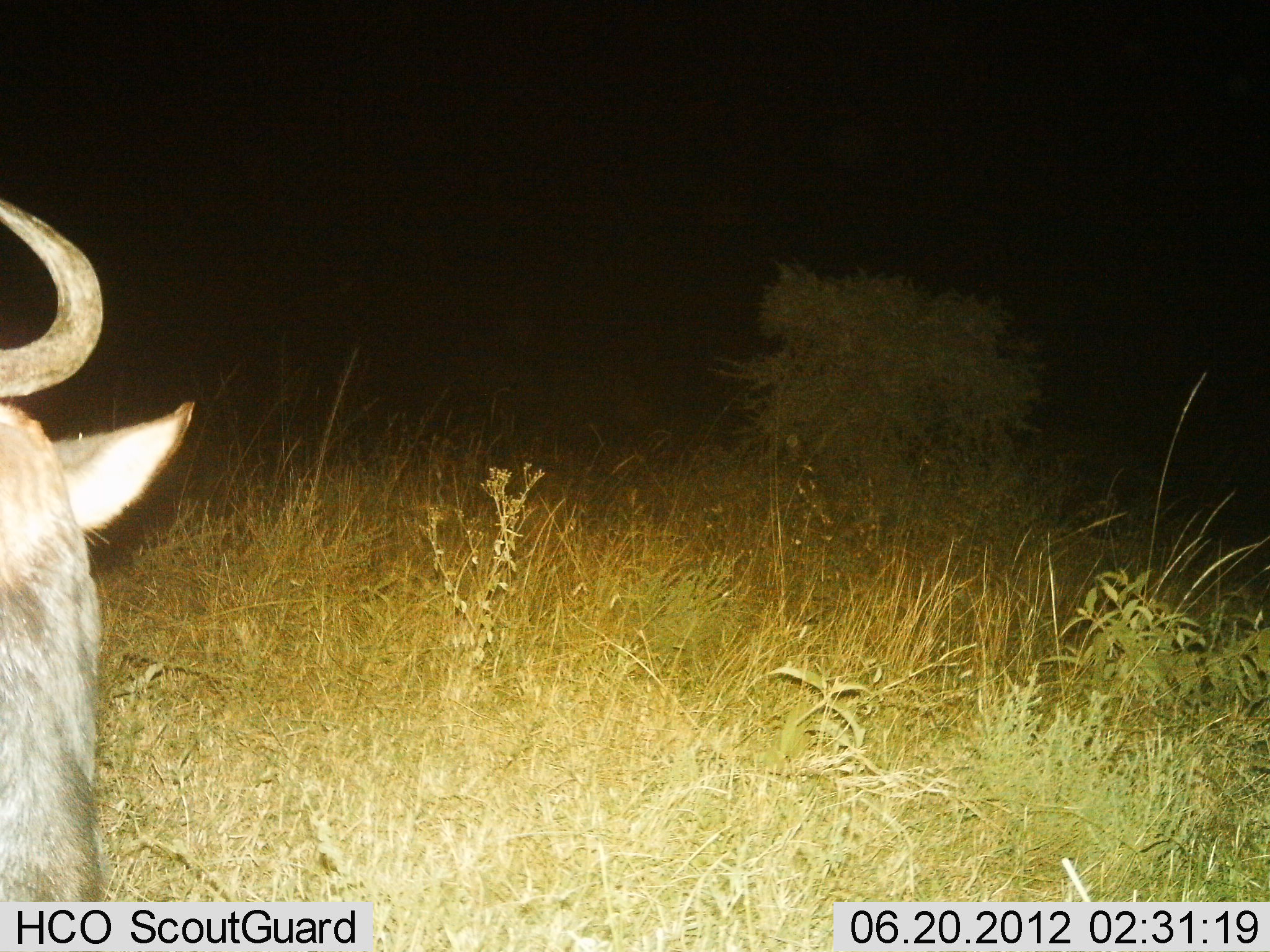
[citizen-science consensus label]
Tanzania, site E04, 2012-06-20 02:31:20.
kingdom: Animalia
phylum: Chordata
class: Mammalia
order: Artiodactyla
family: Bovidae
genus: Connochaetes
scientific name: Connochaetes taurinus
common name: blue wildebeest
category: wildebeest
Wildebeest (blue wildebeest) (Connochaetes taurinus), count 1. Behavior (volunteer vote fractions): standing 70%, resting 20%, moving 10%, interacting 0%. Young present (vote fraction): 0%. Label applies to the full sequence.